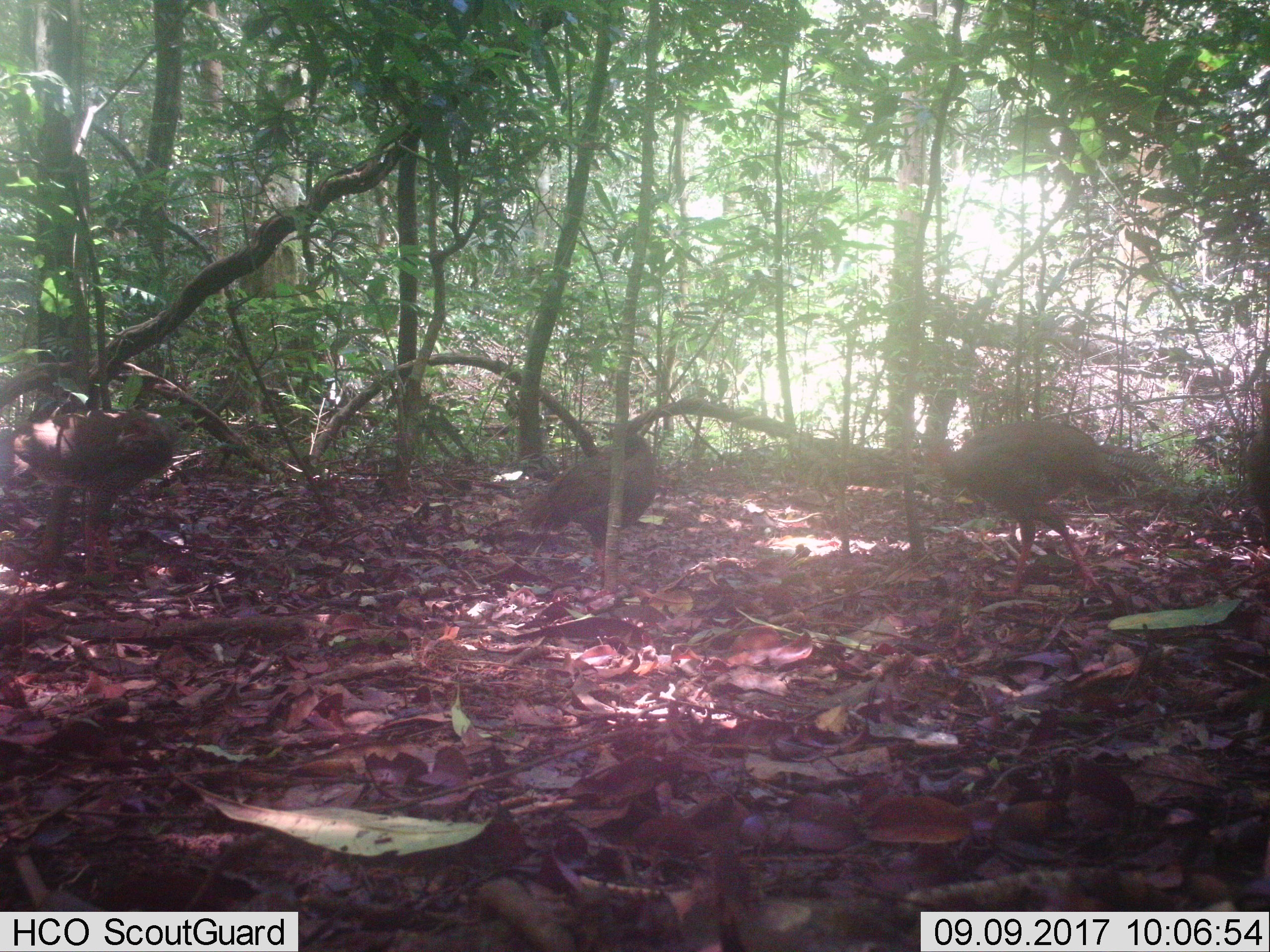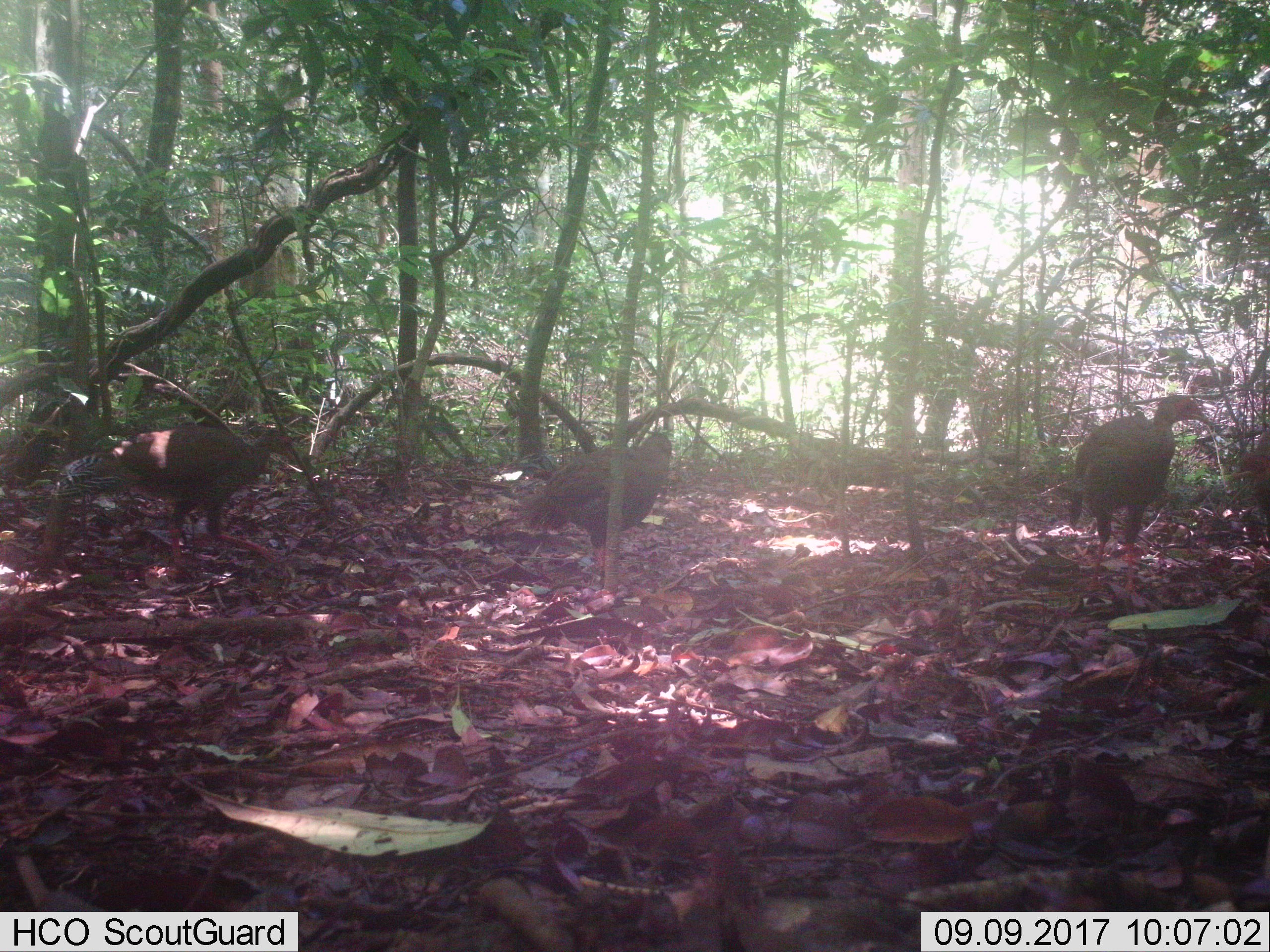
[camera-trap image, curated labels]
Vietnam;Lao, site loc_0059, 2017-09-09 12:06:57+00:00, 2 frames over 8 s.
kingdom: Animalia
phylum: Chordata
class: Aves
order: Galliformes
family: Phasianidae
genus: Lophura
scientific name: Lophura nycthemera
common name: silver pheasant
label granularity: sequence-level